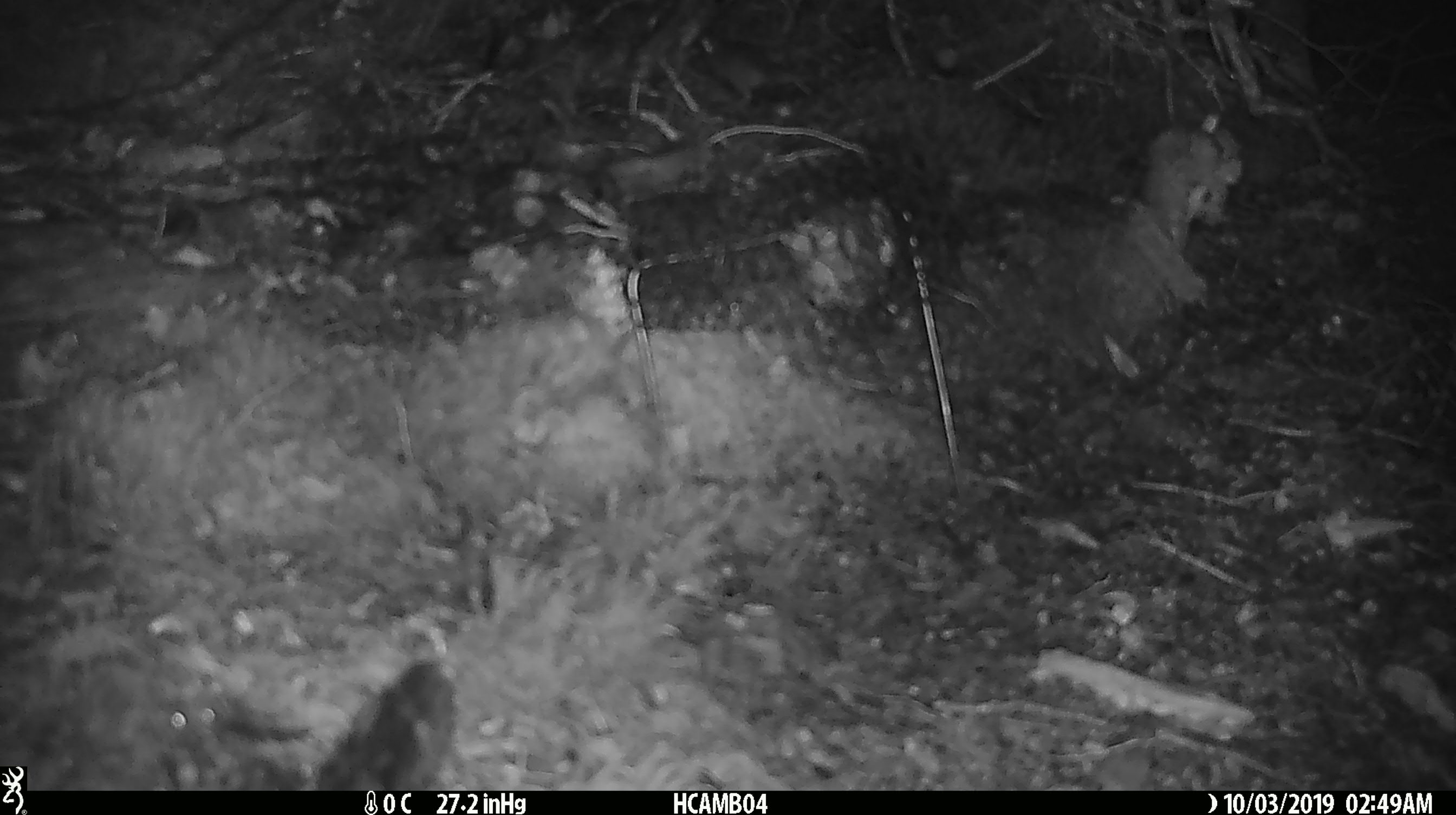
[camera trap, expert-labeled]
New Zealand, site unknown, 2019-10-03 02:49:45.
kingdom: Animalia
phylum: Chordata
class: Mammalia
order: Rodentia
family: Muridae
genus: Mus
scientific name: Mus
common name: mouse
Mouse (Mus).